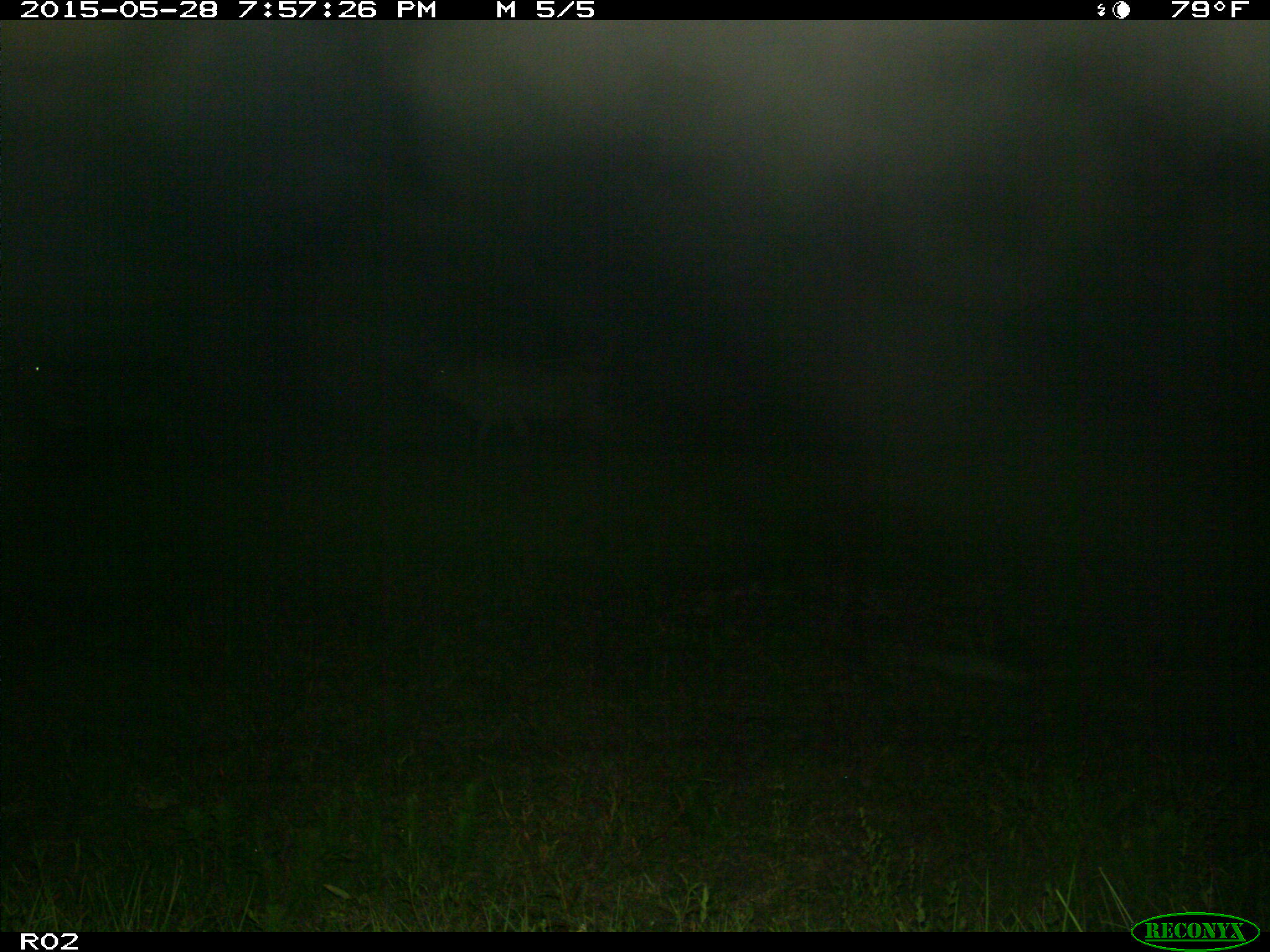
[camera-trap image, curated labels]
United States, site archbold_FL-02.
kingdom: Animalia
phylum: Chordata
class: Mammalia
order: Artiodactyla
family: Bovidae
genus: Bos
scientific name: Bos taurus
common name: domestic cow